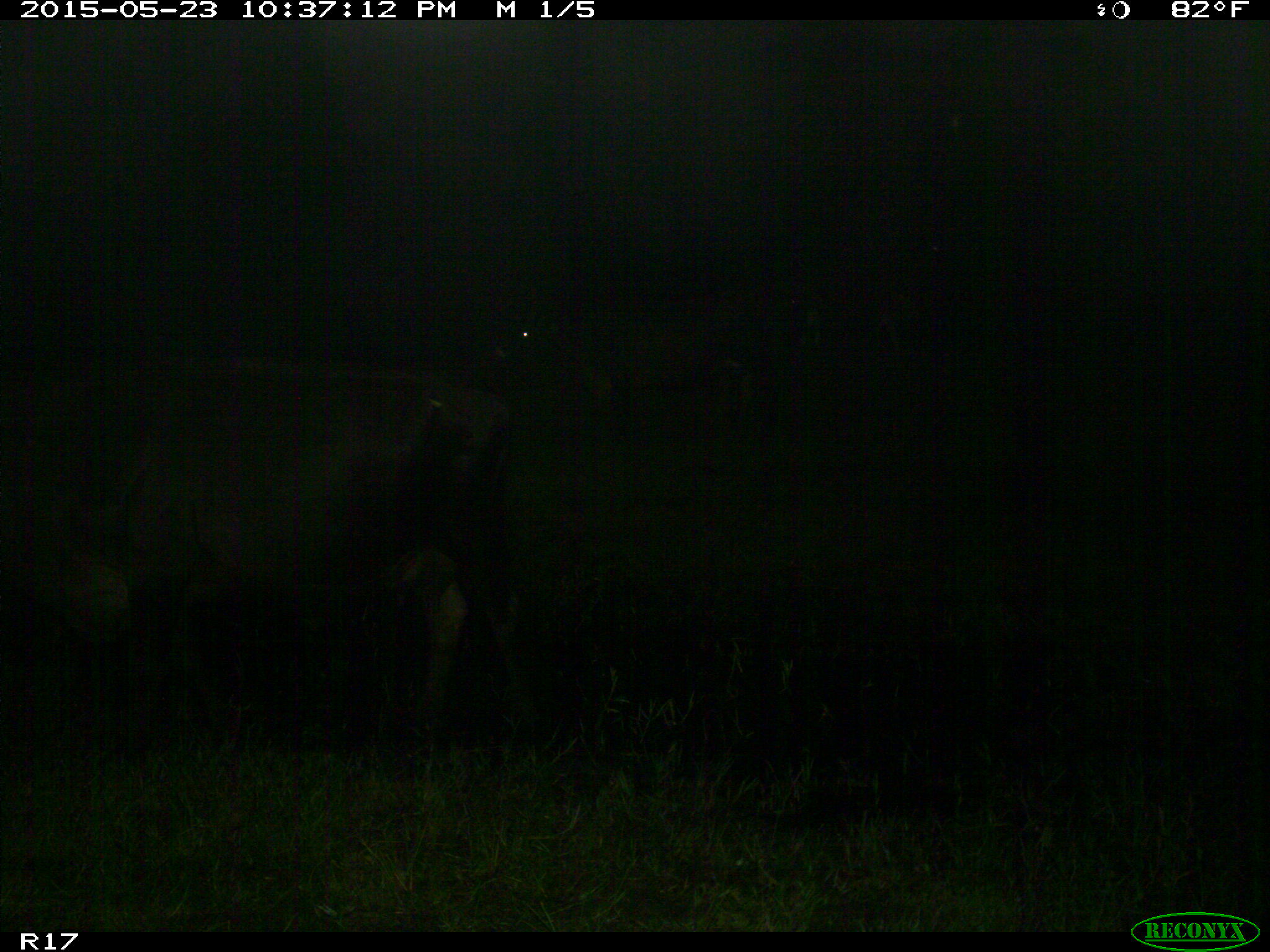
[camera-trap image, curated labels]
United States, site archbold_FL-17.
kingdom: Animalia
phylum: Chordata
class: Mammalia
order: Artiodactyla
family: Bovidae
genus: Bos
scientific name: Bos taurus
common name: domestic cow